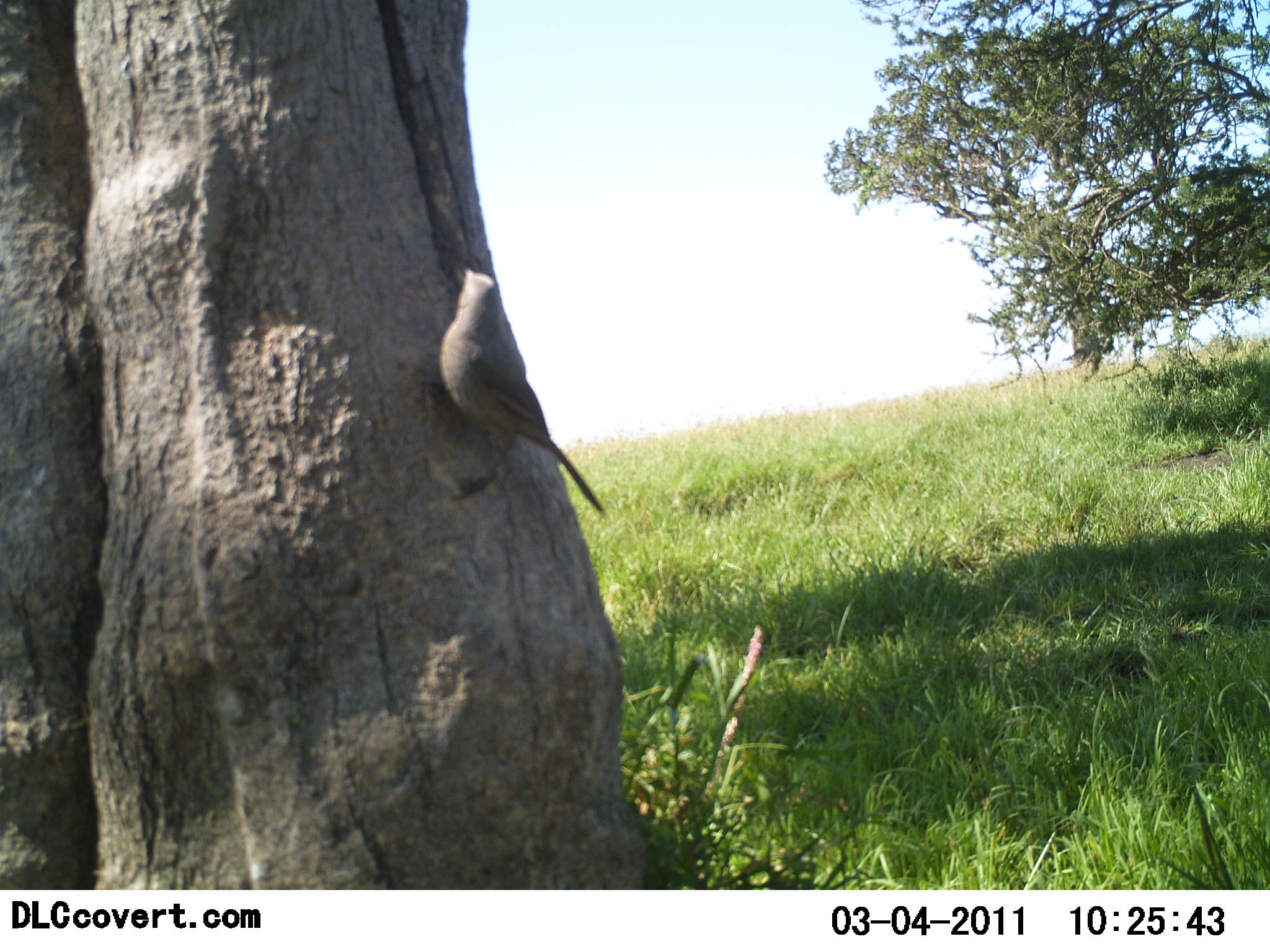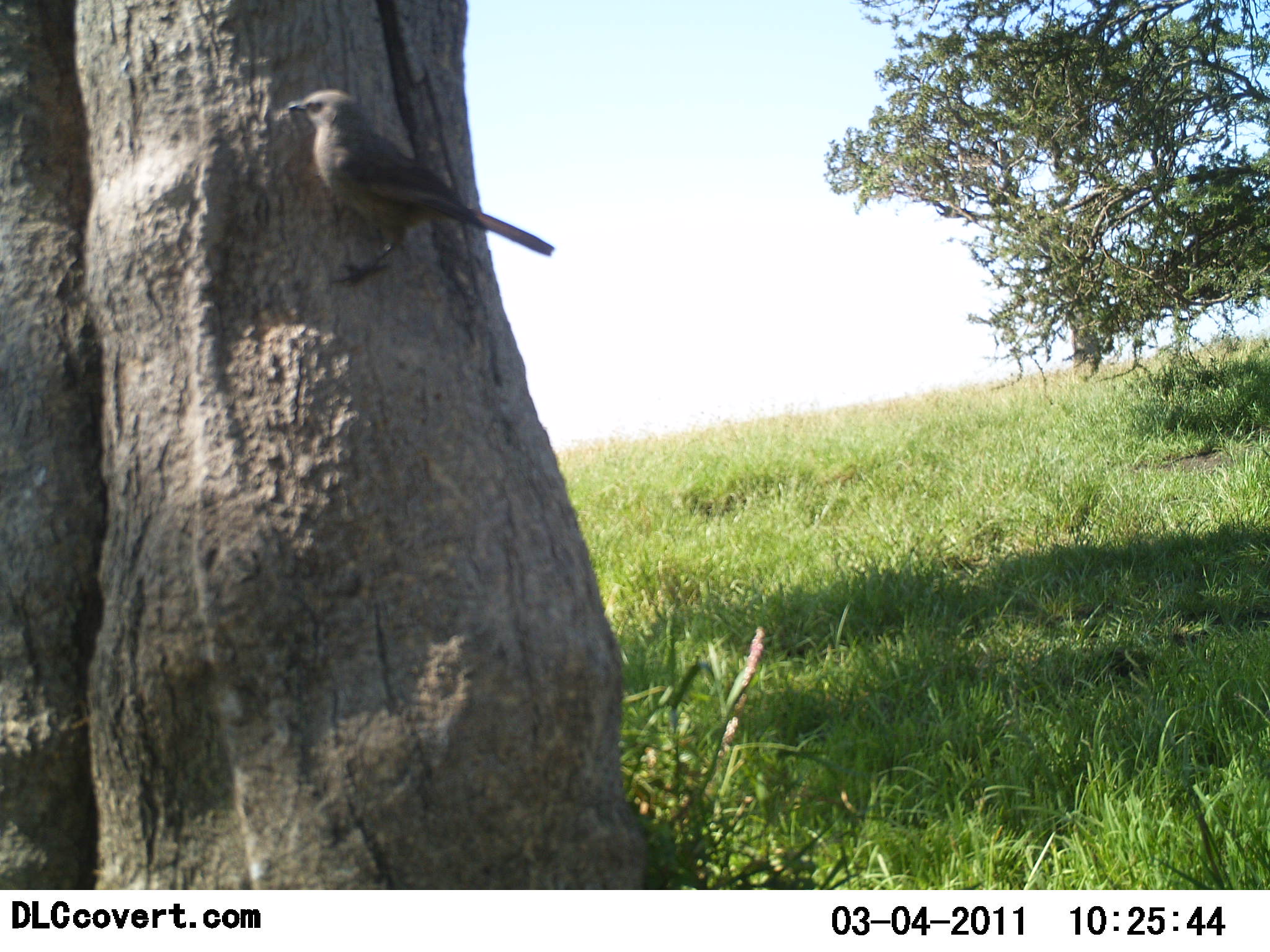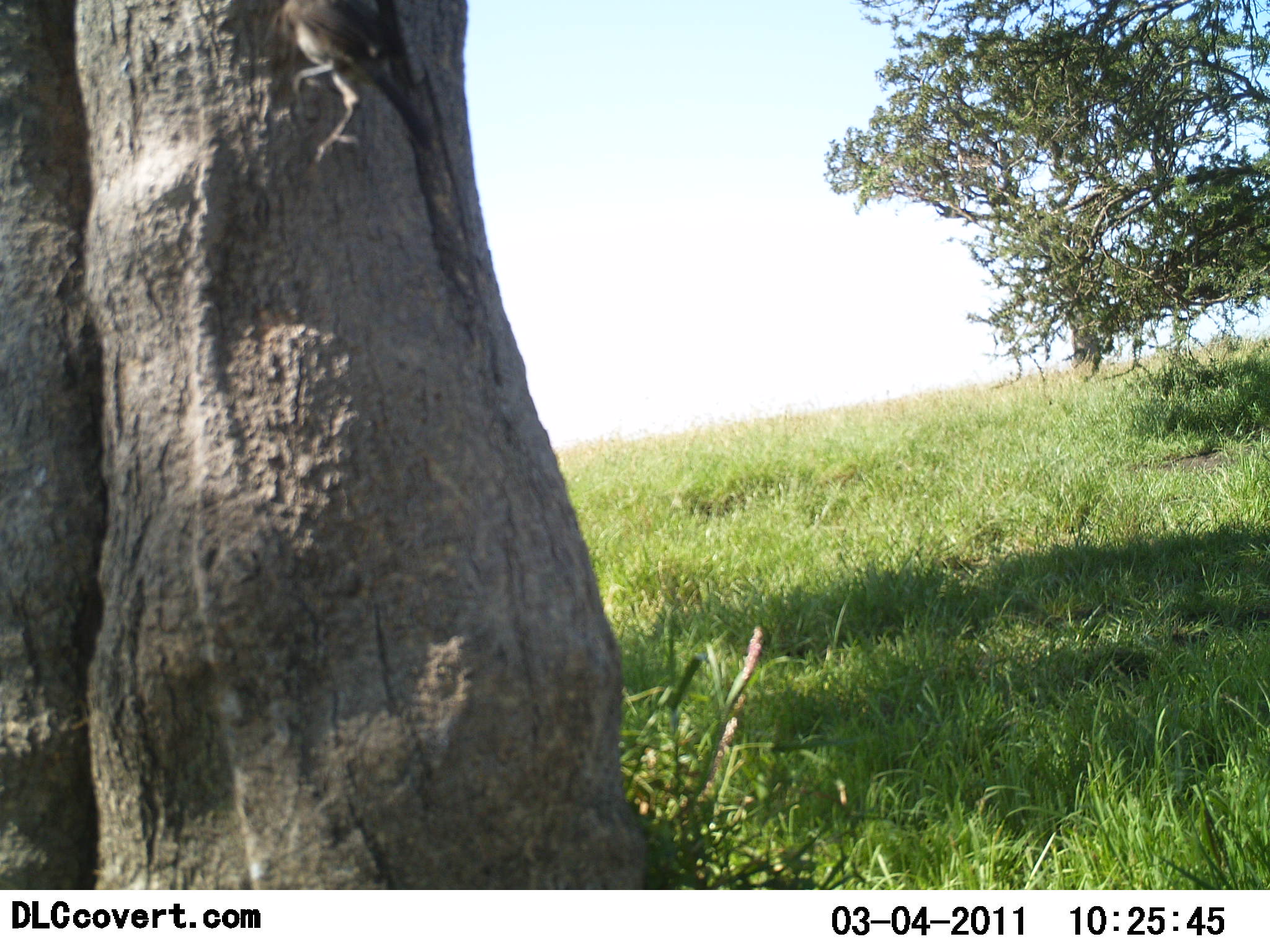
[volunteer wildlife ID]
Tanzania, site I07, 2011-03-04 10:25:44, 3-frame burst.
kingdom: Animalia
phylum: Chordata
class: Aves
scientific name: Aves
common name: bird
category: otherbird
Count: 1.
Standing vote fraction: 10%.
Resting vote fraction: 0%.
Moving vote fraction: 80%.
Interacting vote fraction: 0%.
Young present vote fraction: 0%.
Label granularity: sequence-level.